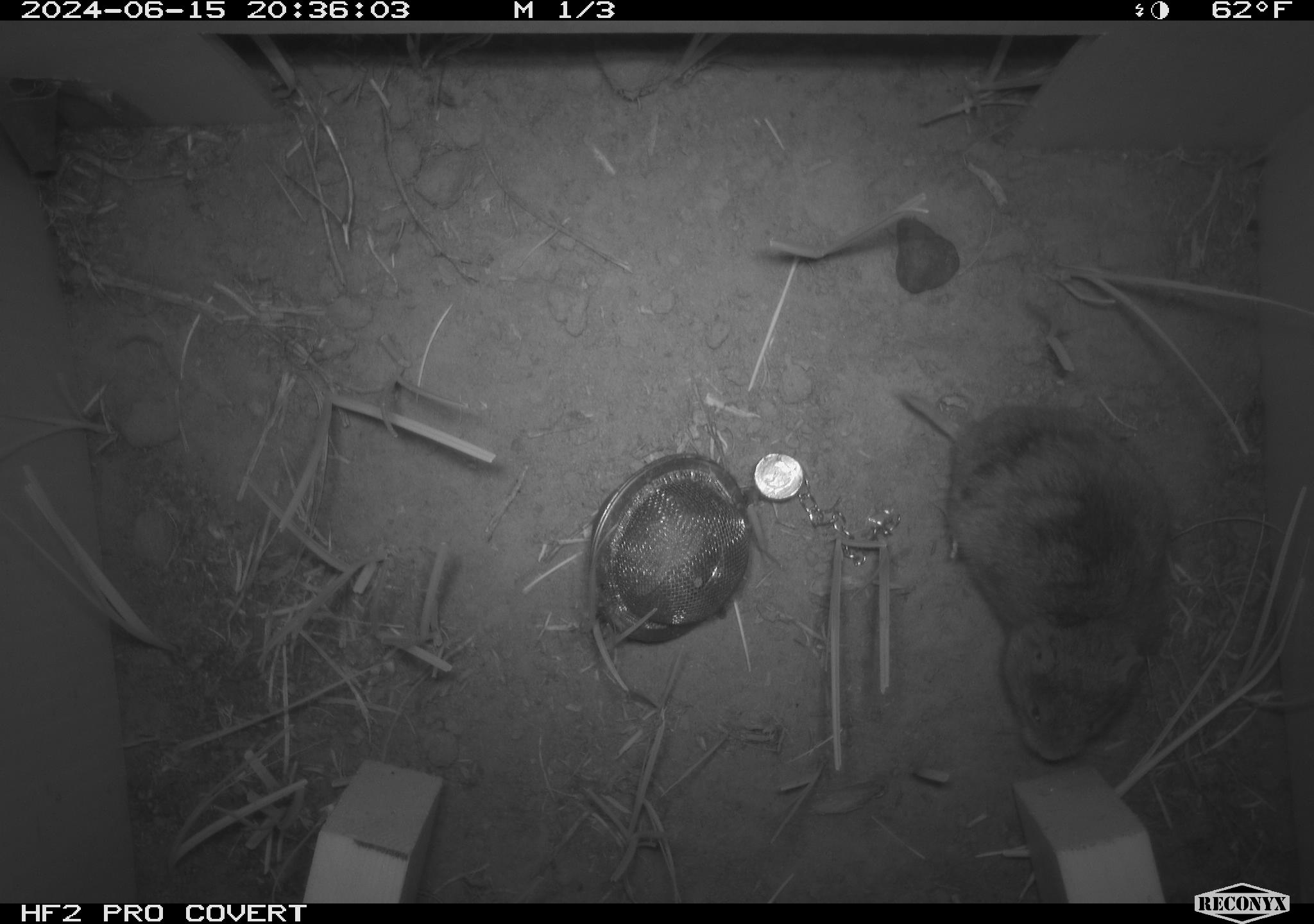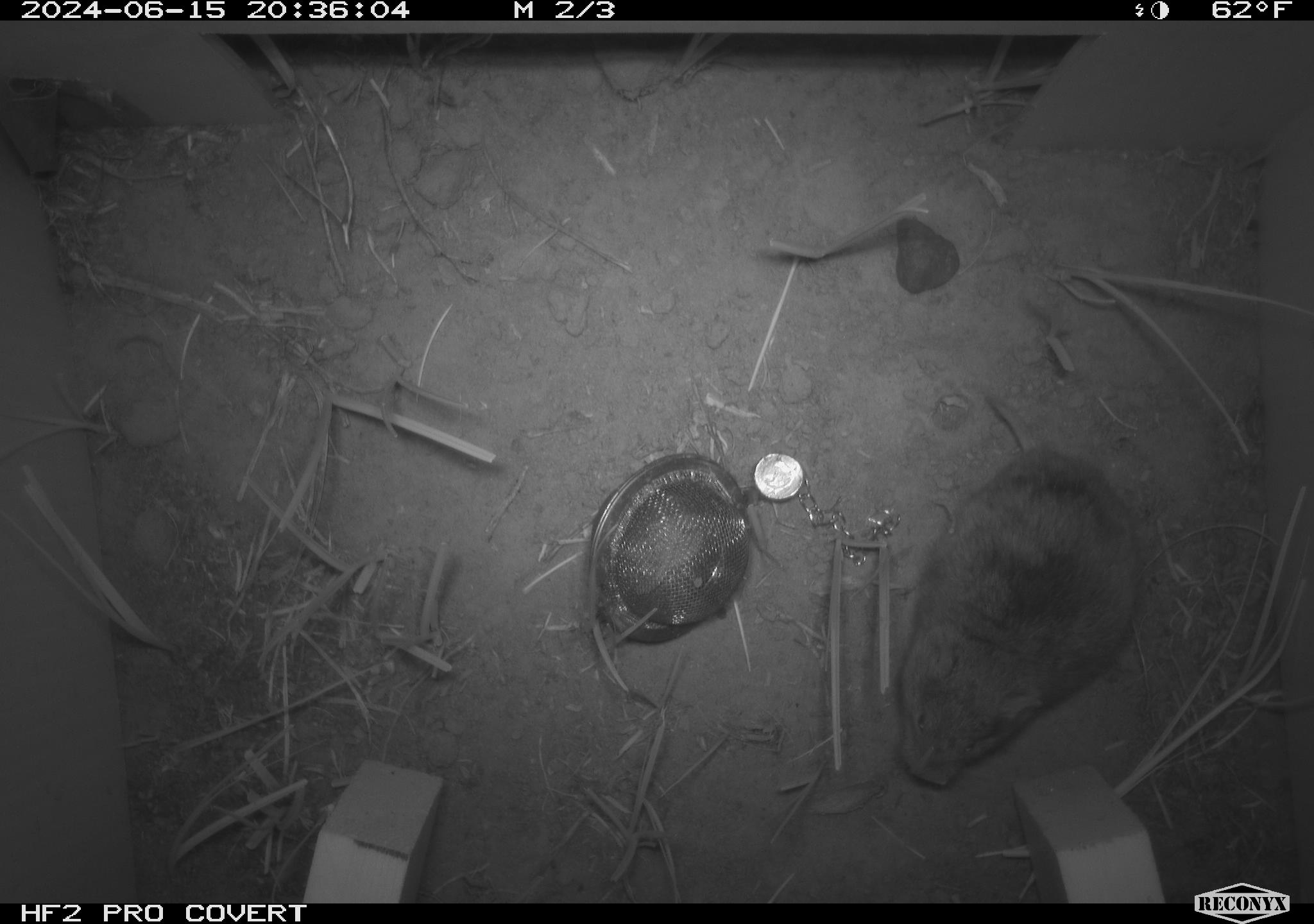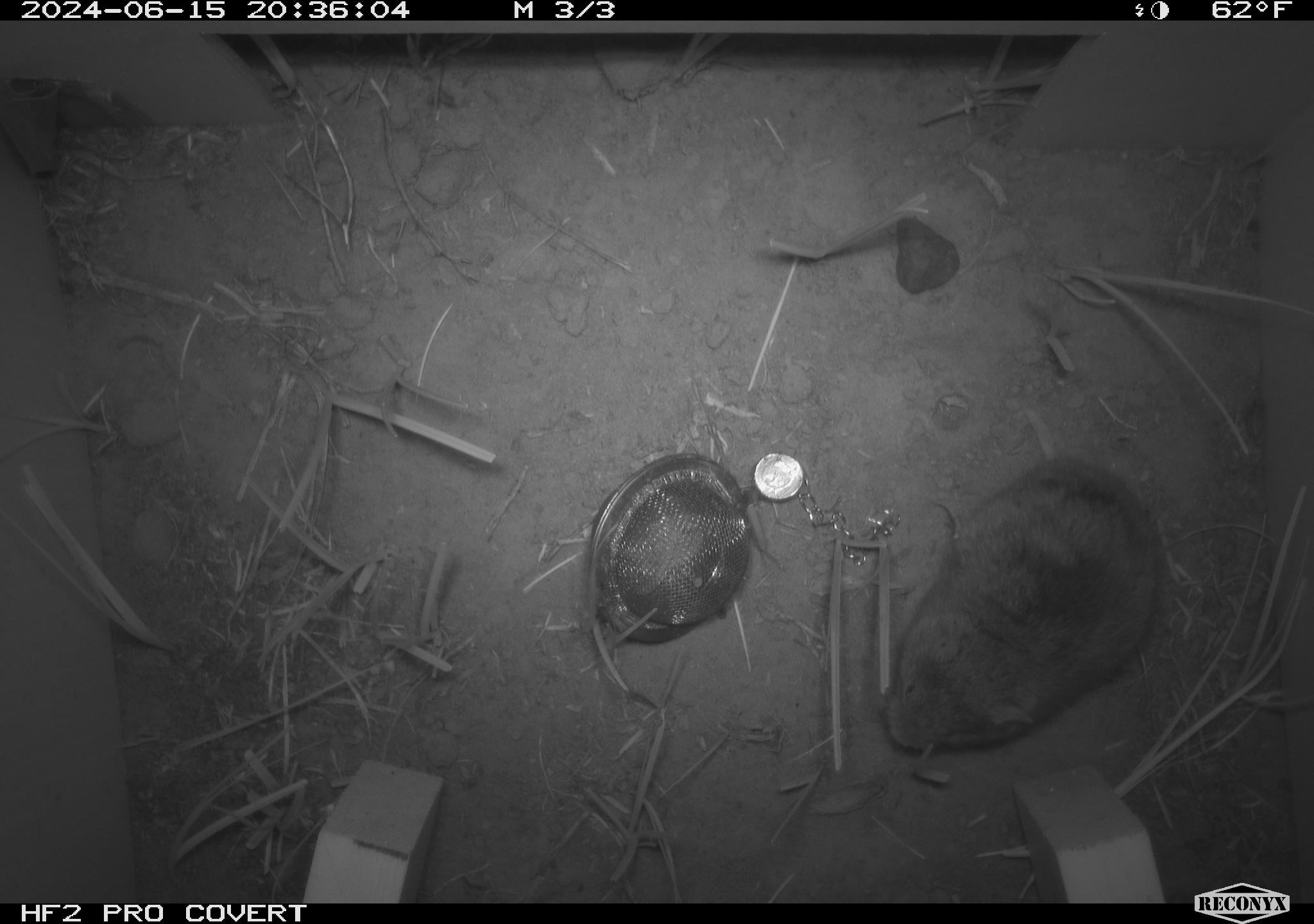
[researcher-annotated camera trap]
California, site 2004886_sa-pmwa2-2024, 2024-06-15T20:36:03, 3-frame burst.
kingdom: Animalia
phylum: Chordata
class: Mammalia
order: Rodentia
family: Cricetidae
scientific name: Arvicolinae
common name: voles, lemmings, and muskrats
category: arvicolinae subfamily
Arvicolinae subfamily (voles, lemmings, and muskrats) (Arvicolinae).